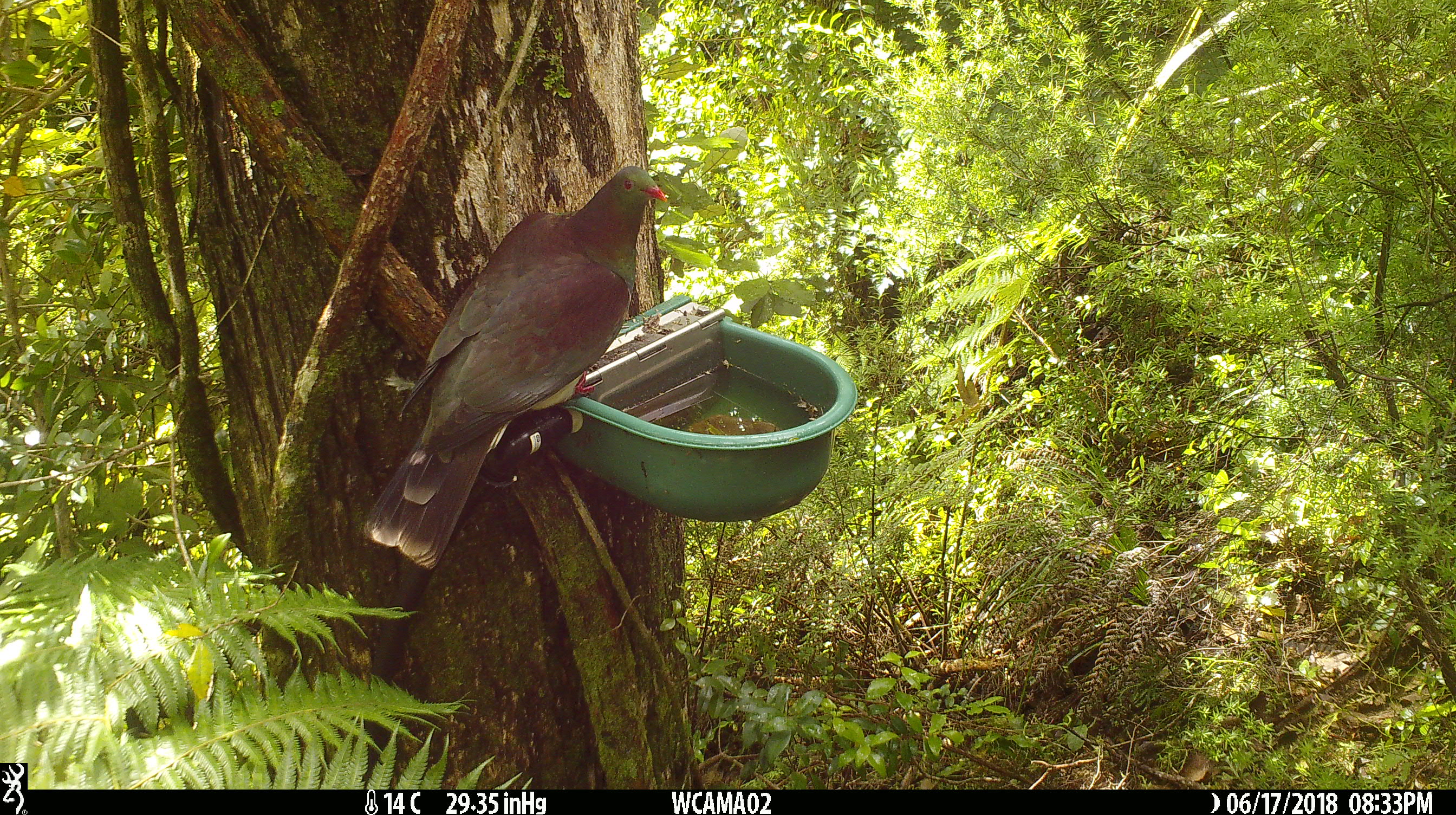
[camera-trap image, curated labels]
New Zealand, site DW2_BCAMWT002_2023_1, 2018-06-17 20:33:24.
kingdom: Animalia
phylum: Chordata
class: Aves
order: Columbiformes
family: Columbidae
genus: Hemiphaga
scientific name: Hemiphaga novaeseelandiae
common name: new zealand pigeon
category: kereru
Kereru (new zealand pigeon) (Hemiphaga novaeseelandiae).